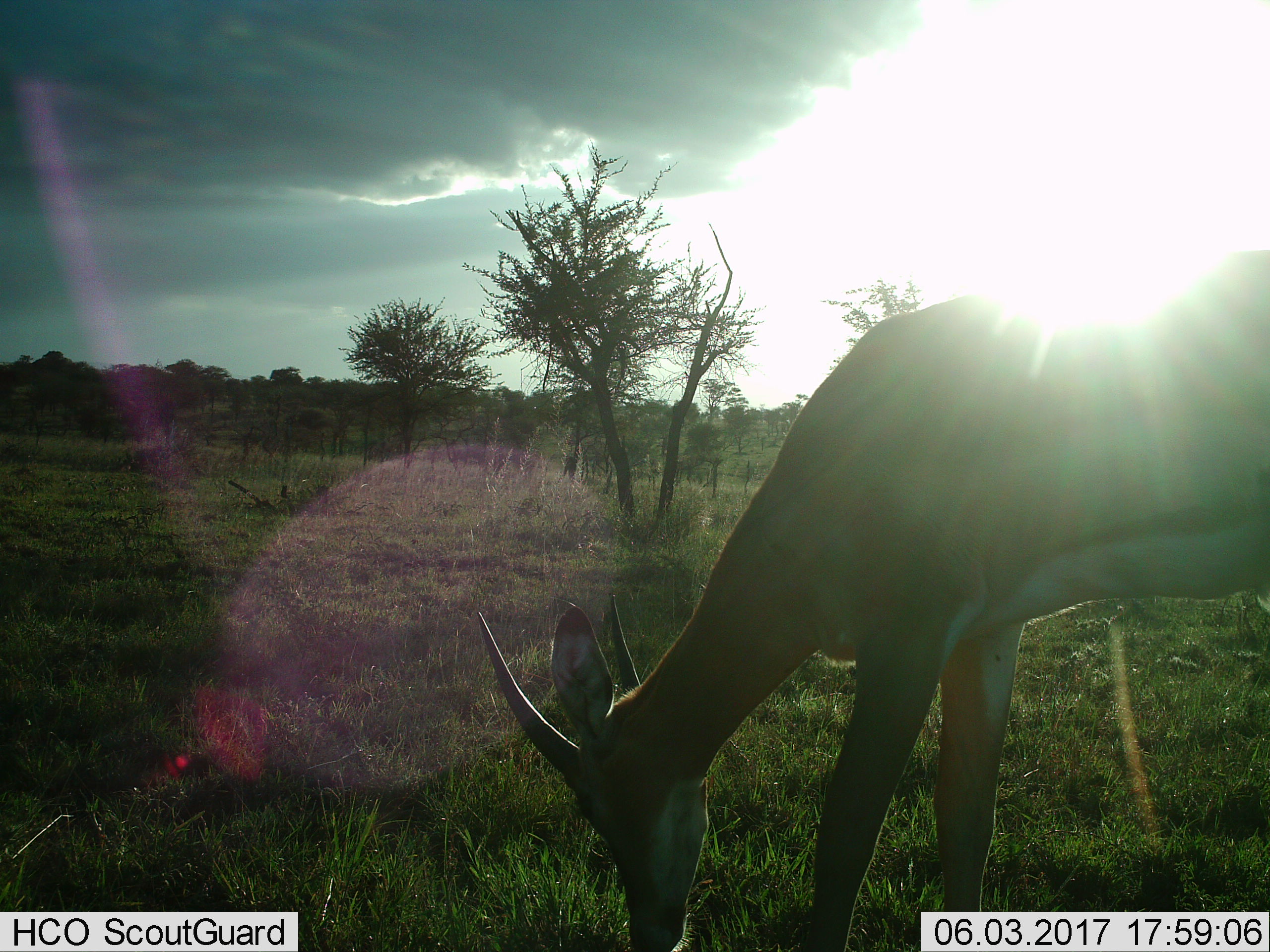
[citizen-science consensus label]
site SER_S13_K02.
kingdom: Animalia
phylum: Chordata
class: Mammalia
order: Artiodactyla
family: Bovidae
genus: Eudorcas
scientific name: Eudorcas thomsonii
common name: thomson's gazelle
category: gazellethomsons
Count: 1.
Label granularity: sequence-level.